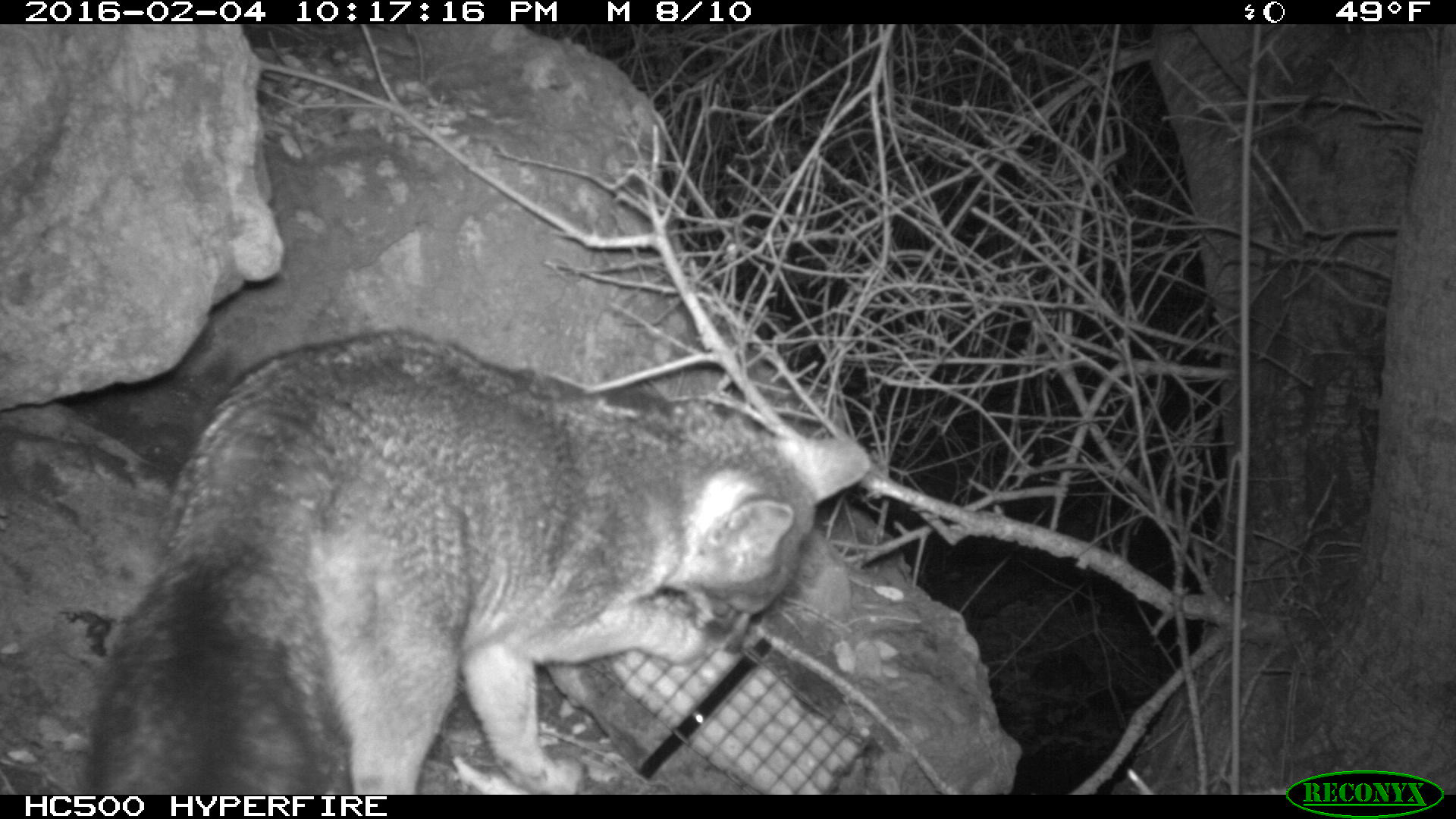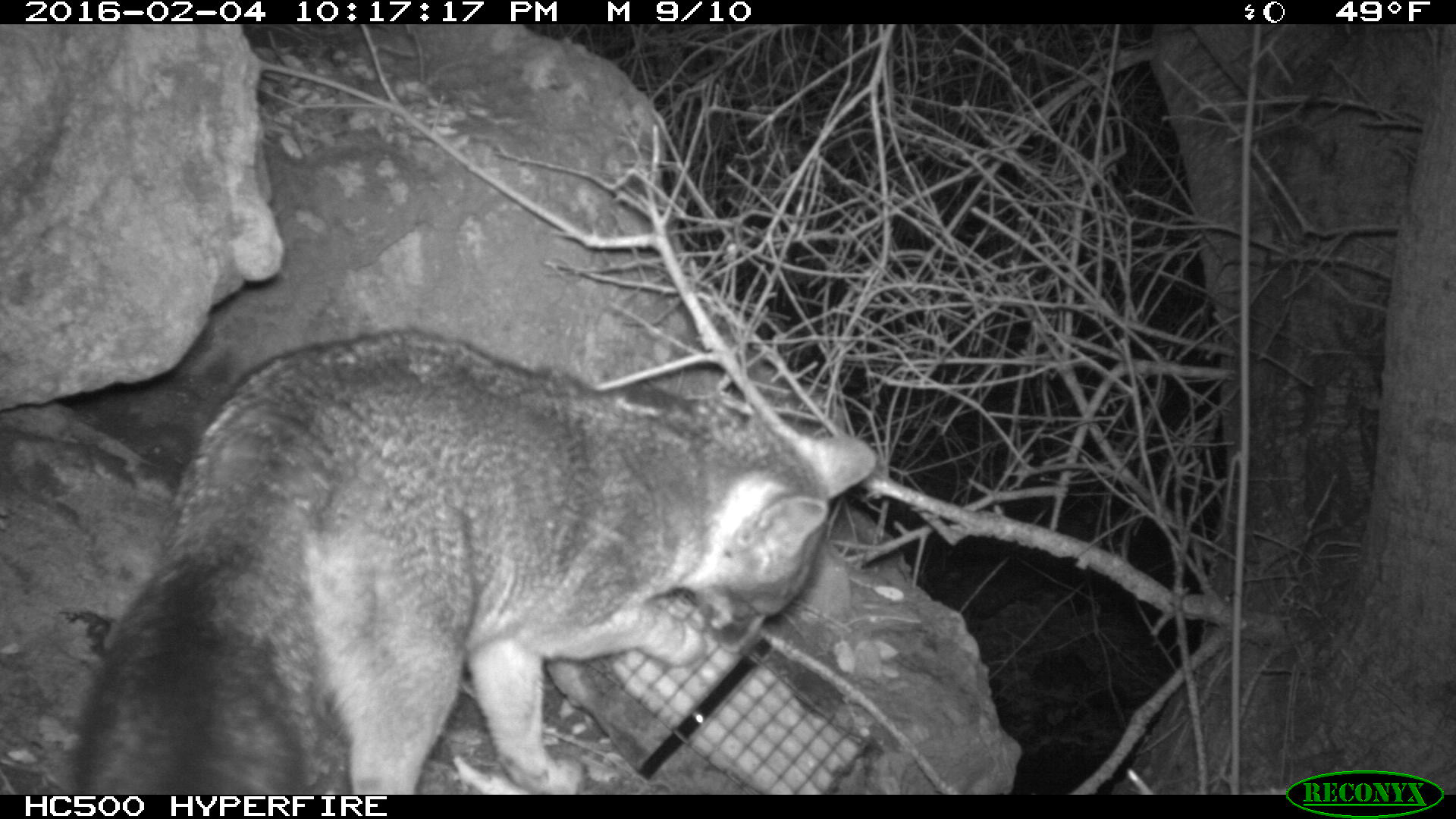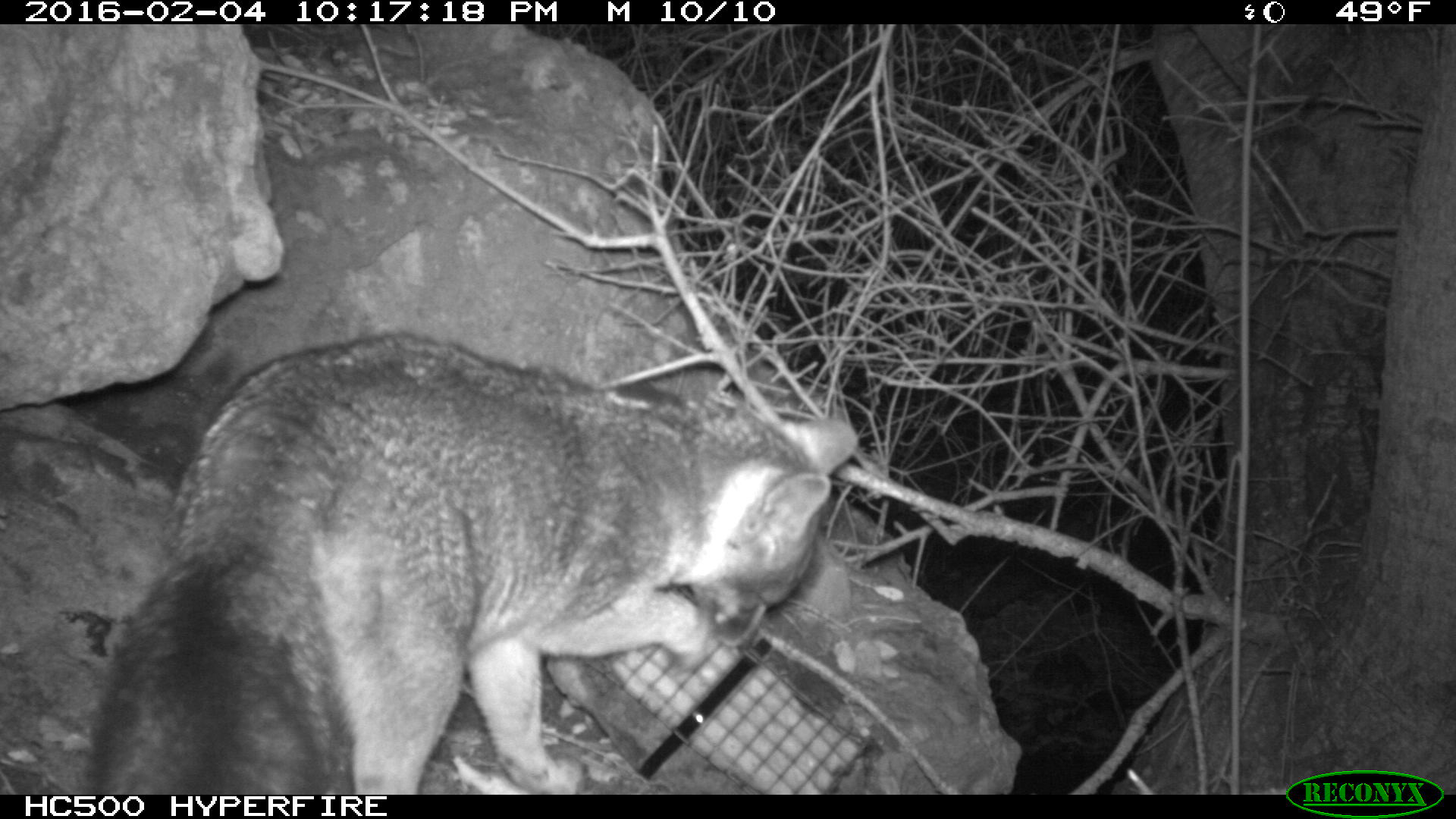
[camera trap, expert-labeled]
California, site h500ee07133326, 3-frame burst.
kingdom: Animalia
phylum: Chordata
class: Mammalia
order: Carnivora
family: Canidae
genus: Urocyon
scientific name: Urocyon littoralis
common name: island fox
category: fox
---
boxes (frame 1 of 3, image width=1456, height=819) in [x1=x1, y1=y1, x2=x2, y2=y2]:
fox: [x1=75, y1=327, x2=870, y2=792]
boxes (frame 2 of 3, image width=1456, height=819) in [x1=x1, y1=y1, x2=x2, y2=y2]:
fox: [x1=67, y1=325, x2=877, y2=792]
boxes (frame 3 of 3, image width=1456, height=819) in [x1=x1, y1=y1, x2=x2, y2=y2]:
fox: [x1=86, y1=334, x2=857, y2=793]